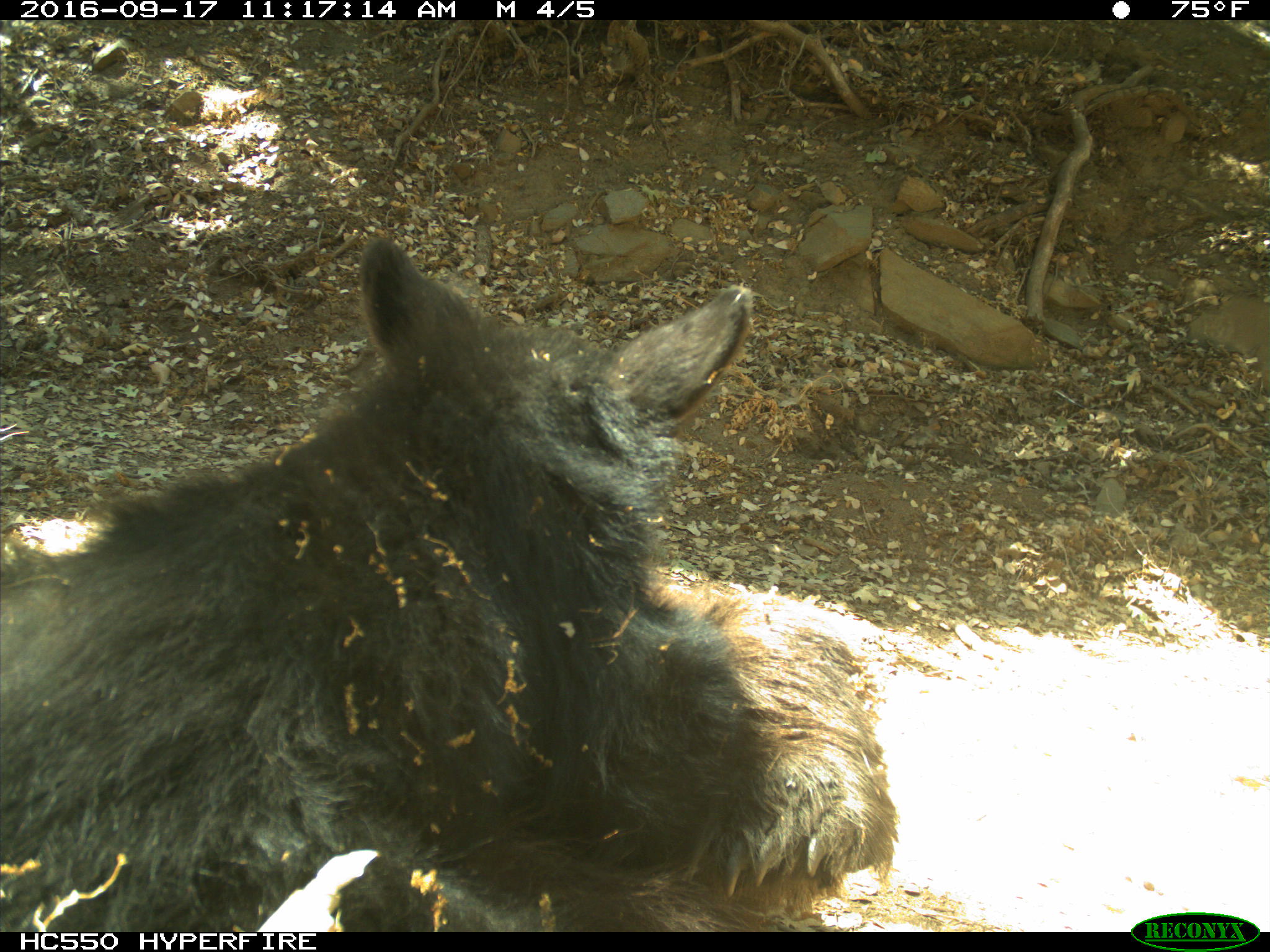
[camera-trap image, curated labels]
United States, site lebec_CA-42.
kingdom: Animalia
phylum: Chordata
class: Mammalia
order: Carnivora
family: Ursidae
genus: Ursus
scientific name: Ursus americanus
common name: american black bear